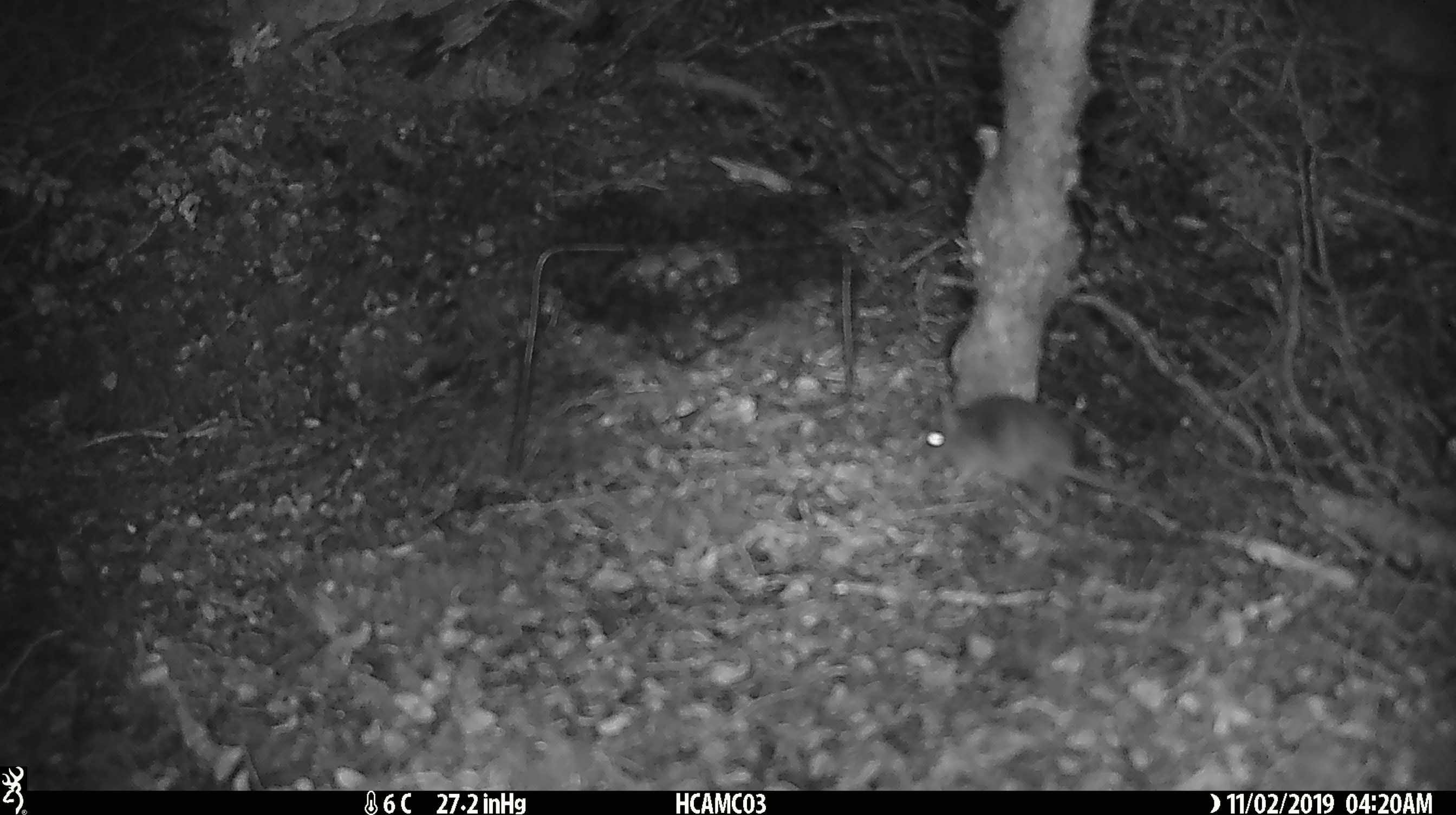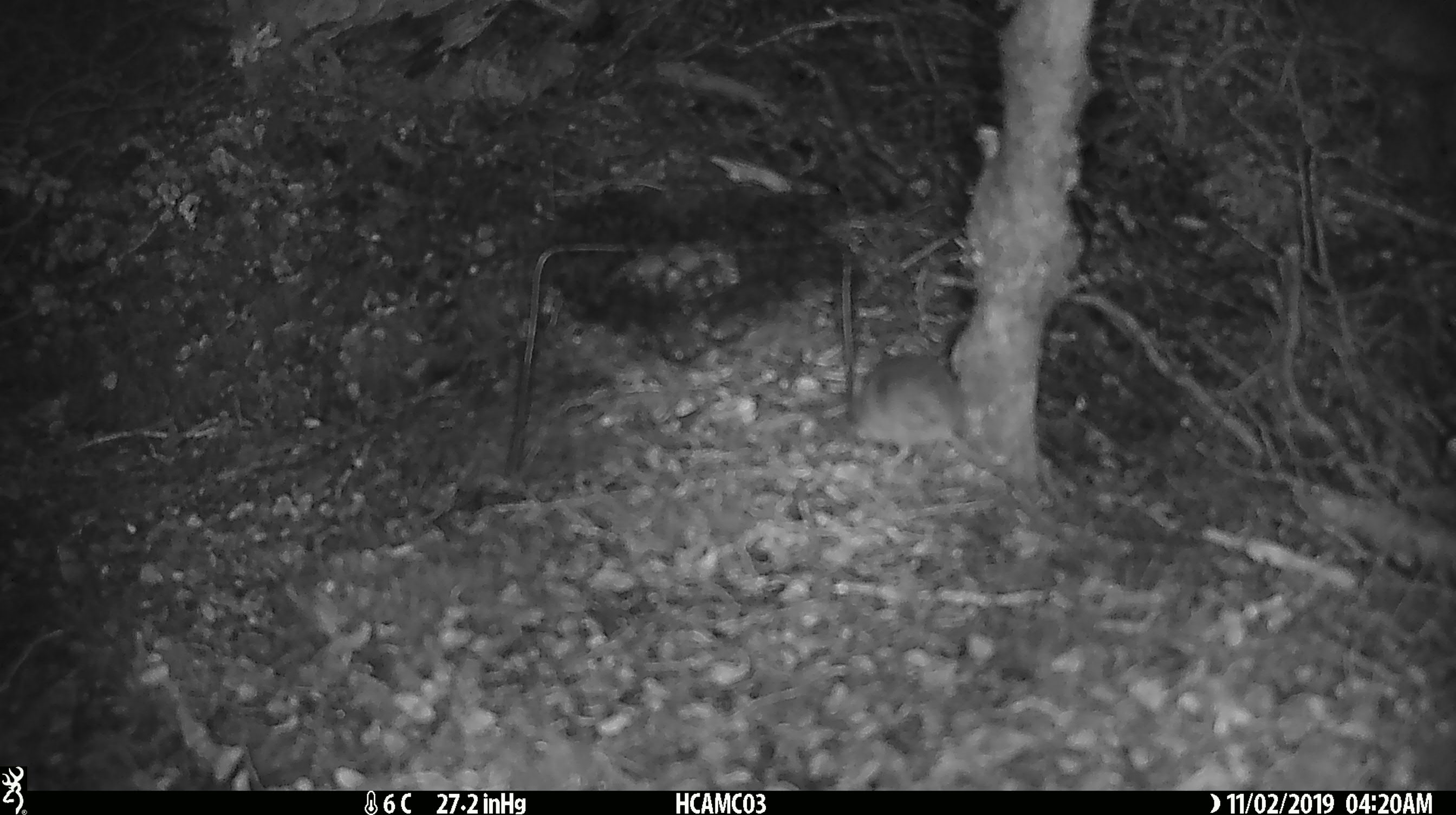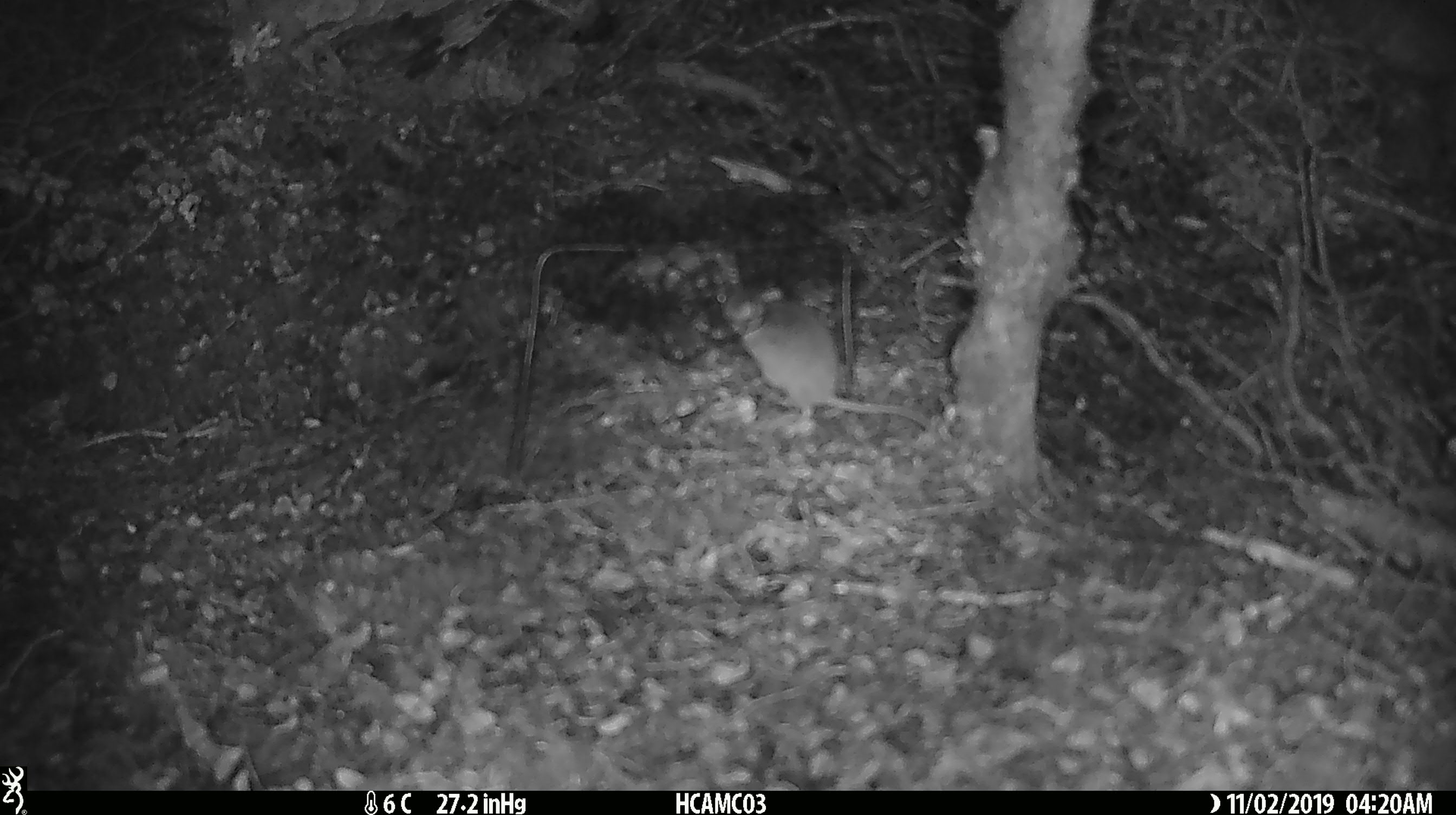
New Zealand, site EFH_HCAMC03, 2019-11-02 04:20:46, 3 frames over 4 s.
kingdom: Animalia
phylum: Chordata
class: Mammalia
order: Rodentia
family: Muridae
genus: Mus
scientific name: Mus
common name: mouse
Mouse (Mus).